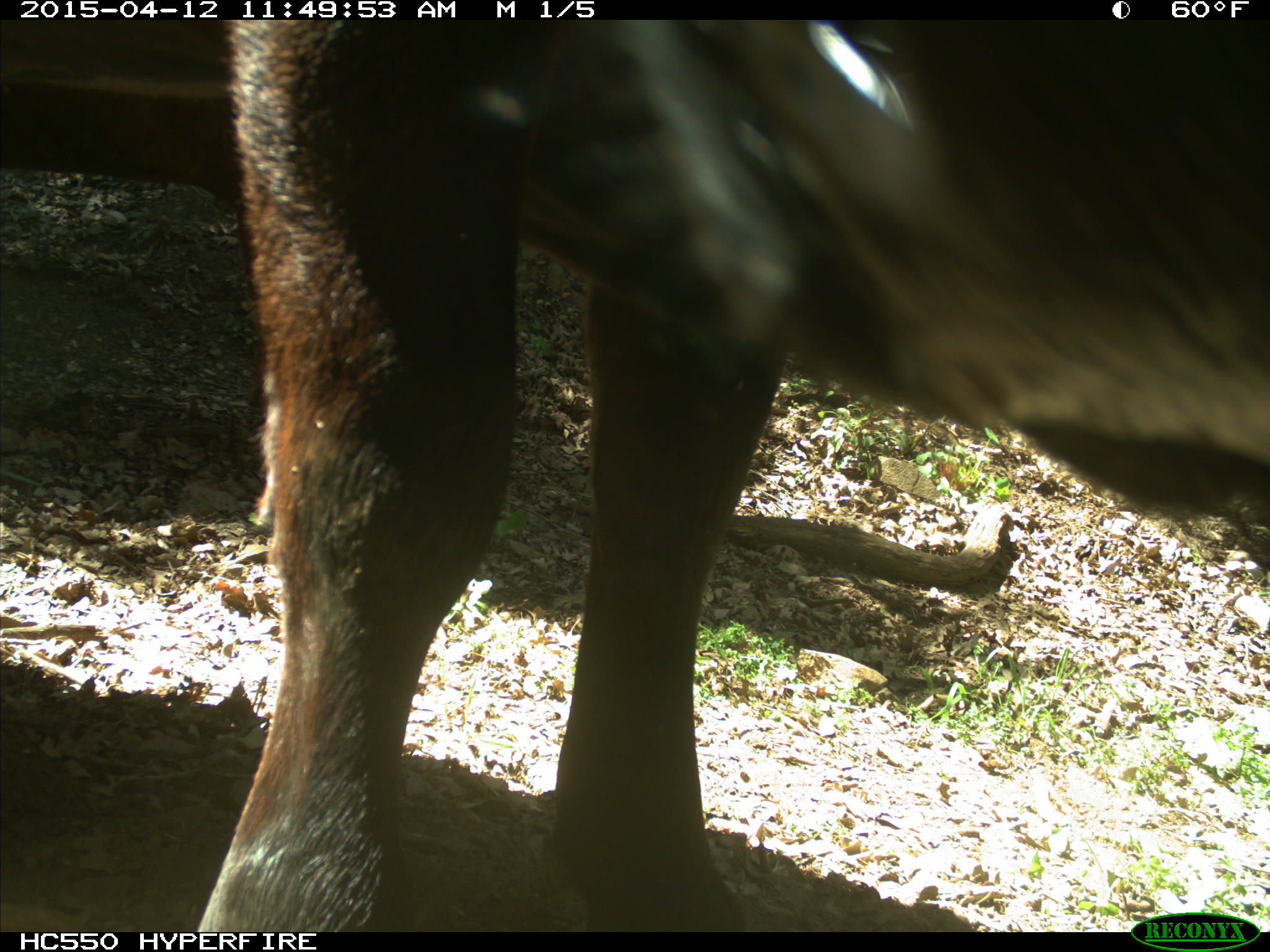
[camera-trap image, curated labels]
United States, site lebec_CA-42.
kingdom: Animalia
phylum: Chordata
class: Mammalia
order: Artiodactyla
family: Bovidae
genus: Bos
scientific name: Bos taurus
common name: domestic cow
Bos taurus (domestic cow).